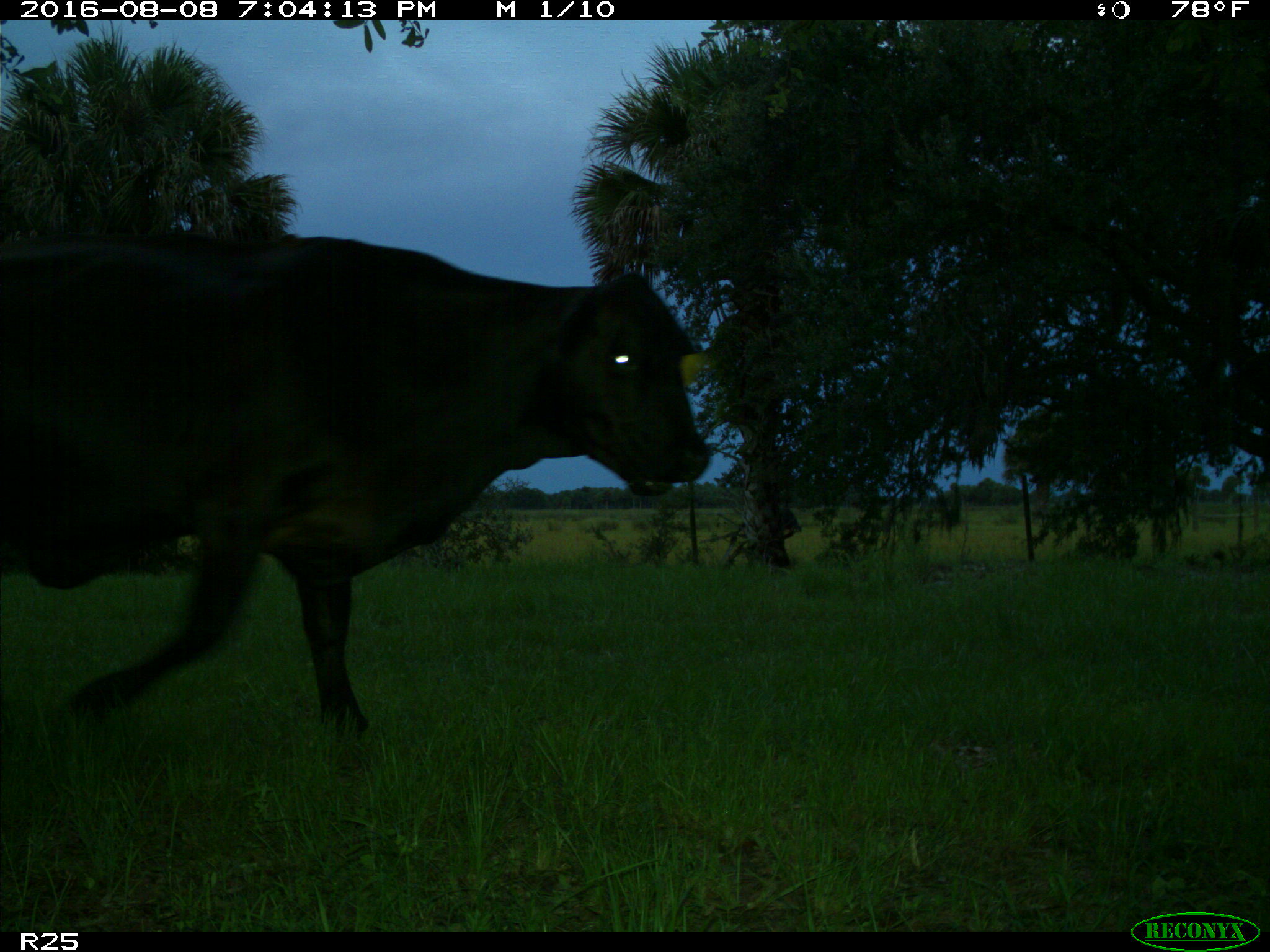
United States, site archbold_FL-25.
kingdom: Animalia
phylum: Chordata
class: Mammalia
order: Artiodactyla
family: Bovidae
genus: Bos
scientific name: Bos taurus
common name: domestic cow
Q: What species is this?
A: Bos taurus (domestic cow).